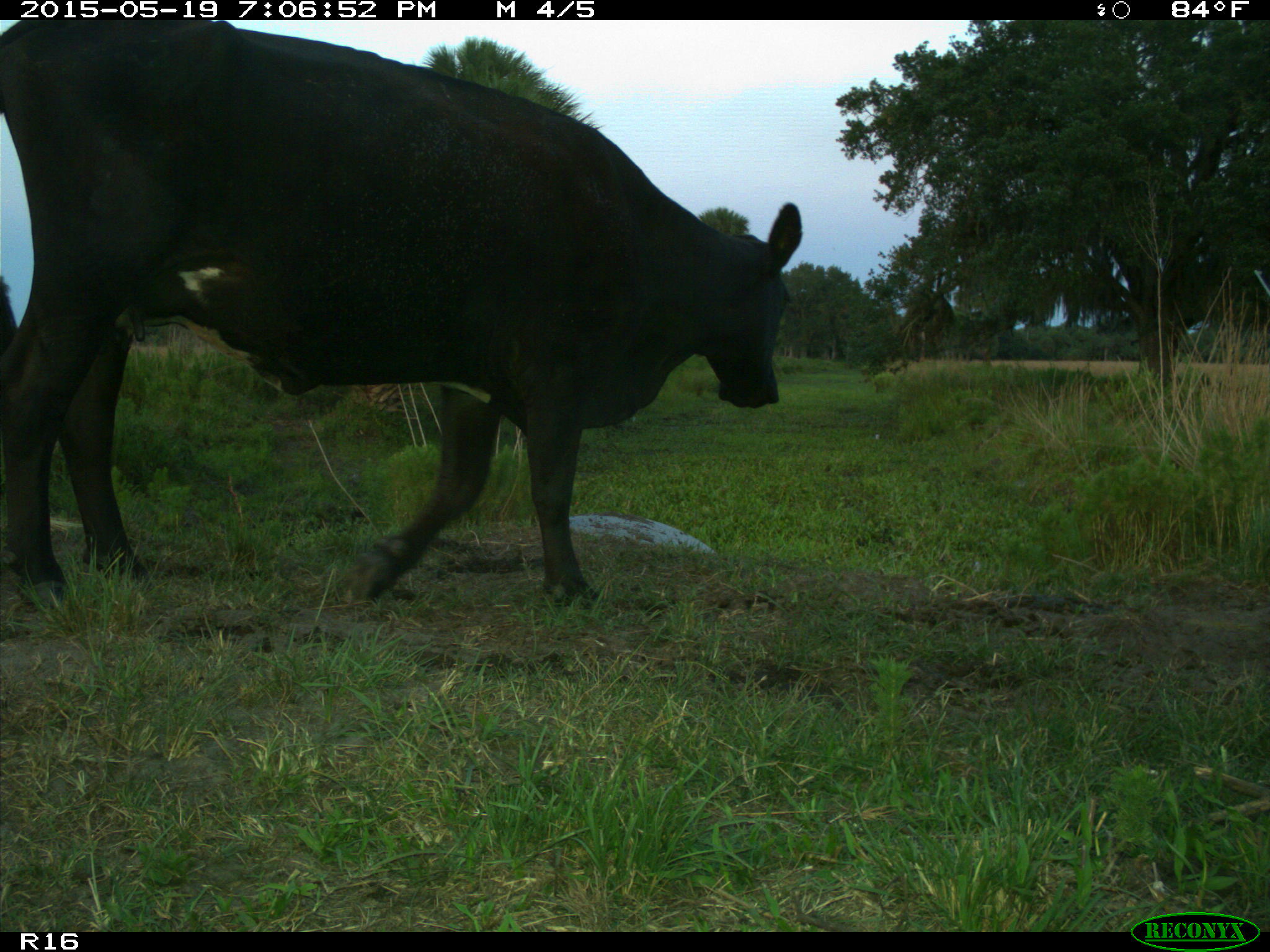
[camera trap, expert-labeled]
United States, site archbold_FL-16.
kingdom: Animalia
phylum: Chordata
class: Mammalia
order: Artiodactyla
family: Bovidae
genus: Bos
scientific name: Bos taurus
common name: domestic cow